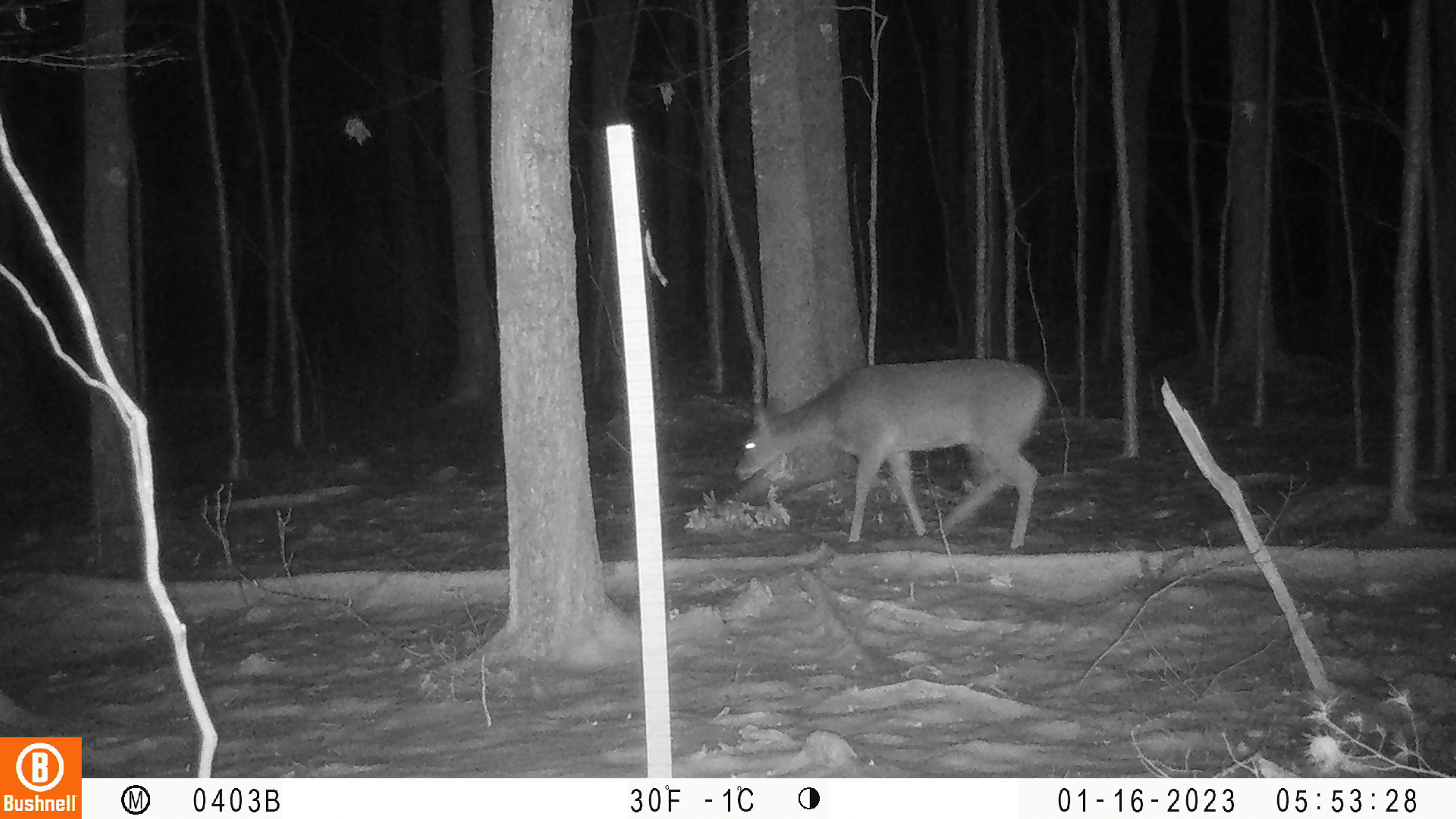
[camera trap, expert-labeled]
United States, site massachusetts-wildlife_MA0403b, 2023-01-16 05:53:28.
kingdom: Animalia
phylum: Chordata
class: Mammalia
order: Artiodactyla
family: Cervidae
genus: Odocoileus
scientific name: Odocoileus virginianus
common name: white-tailed deer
White-tailed deer (Odocoileus virginianus).